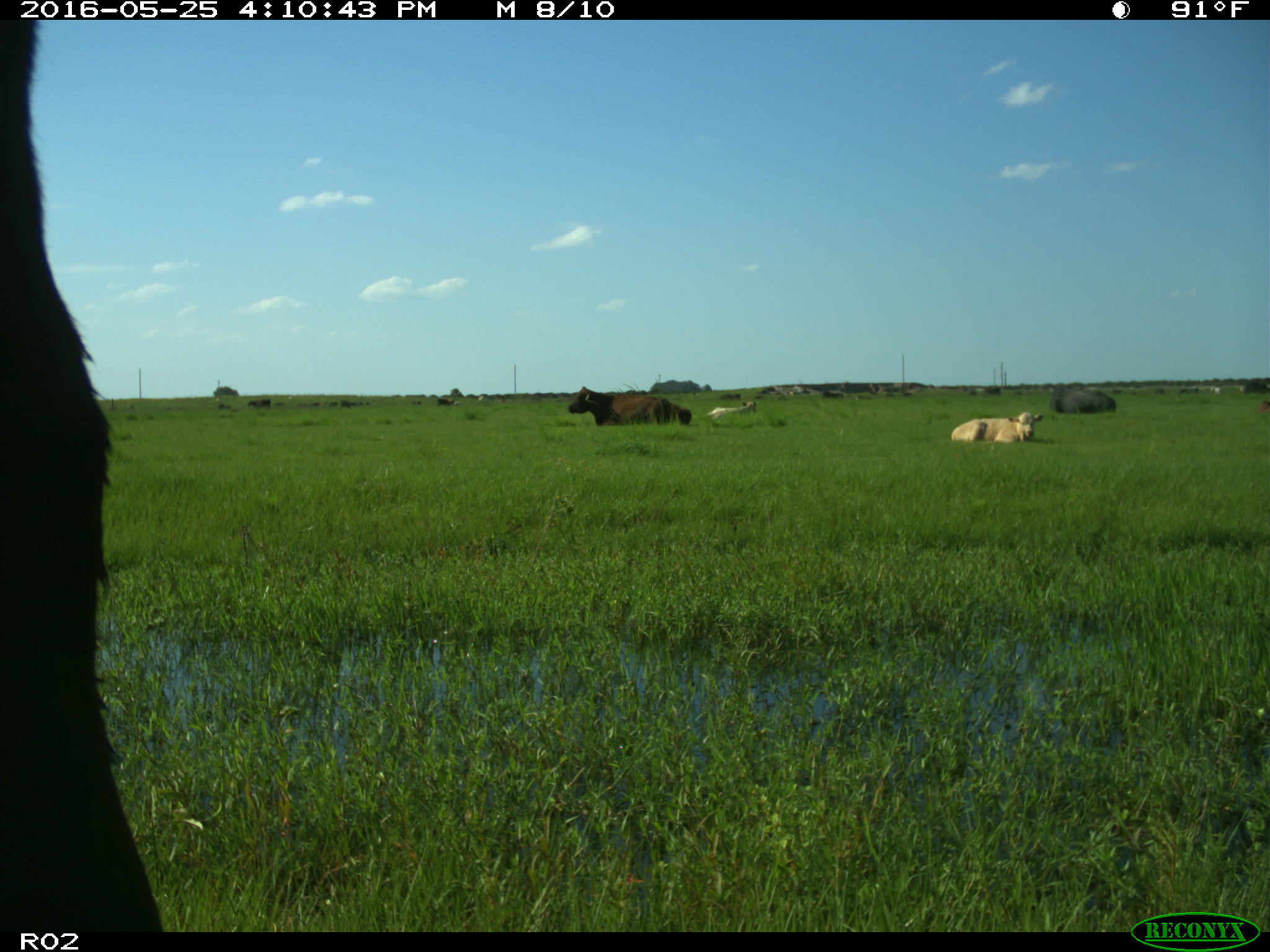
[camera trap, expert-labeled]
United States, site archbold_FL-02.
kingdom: Animalia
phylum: Chordata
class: Mammalia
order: Artiodactyla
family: Bovidae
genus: Bos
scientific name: Bos taurus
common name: domestic cow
Bos taurus (domestic cow).